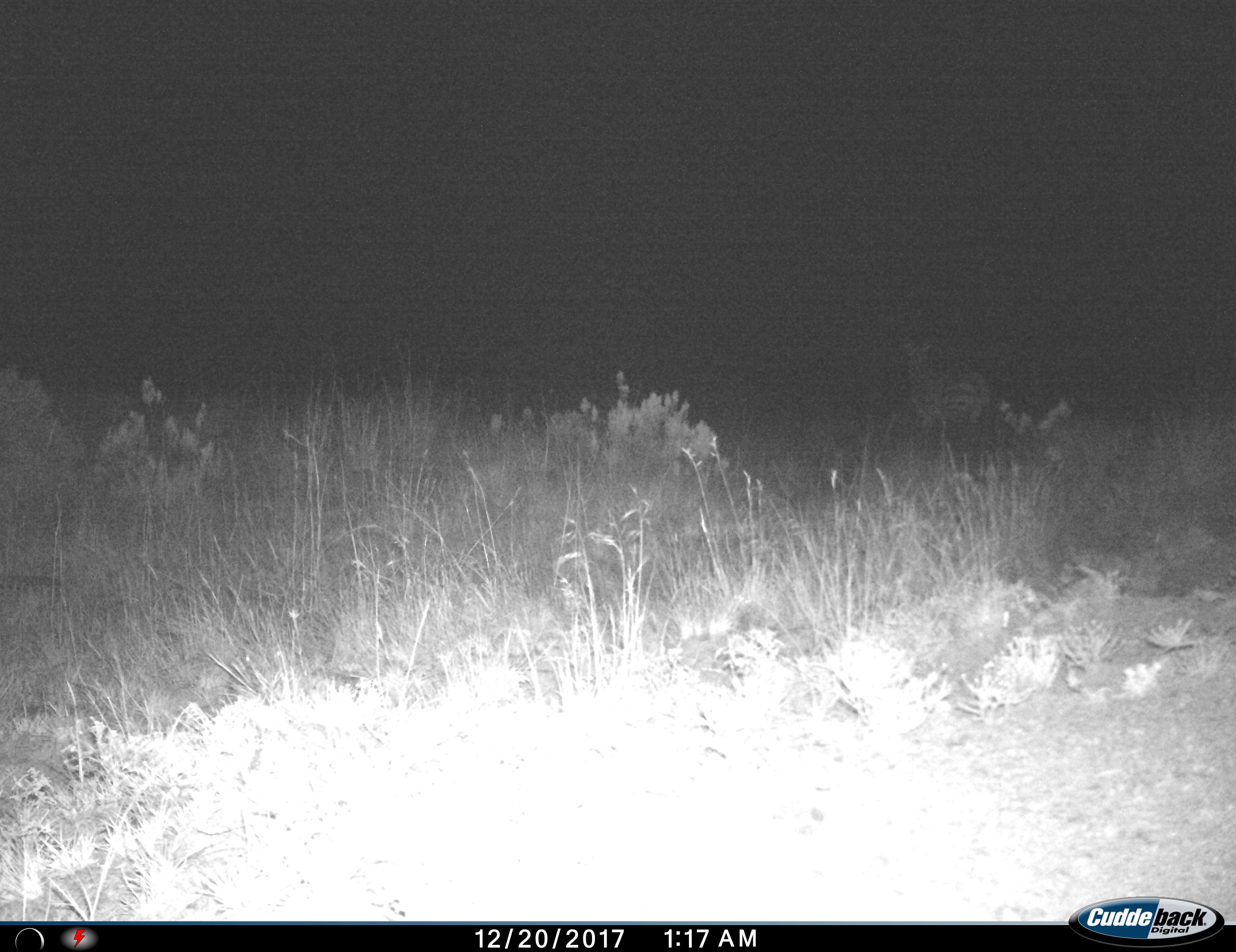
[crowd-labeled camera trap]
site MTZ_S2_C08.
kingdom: Animalia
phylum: Chordata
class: Mammalia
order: Perissodactyla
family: Equidae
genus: Equus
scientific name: Equus zebra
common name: mountain zebra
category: zebramountain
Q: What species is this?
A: Zebramountain (mountain zebra) (Equus zebra).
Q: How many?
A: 1.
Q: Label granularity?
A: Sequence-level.